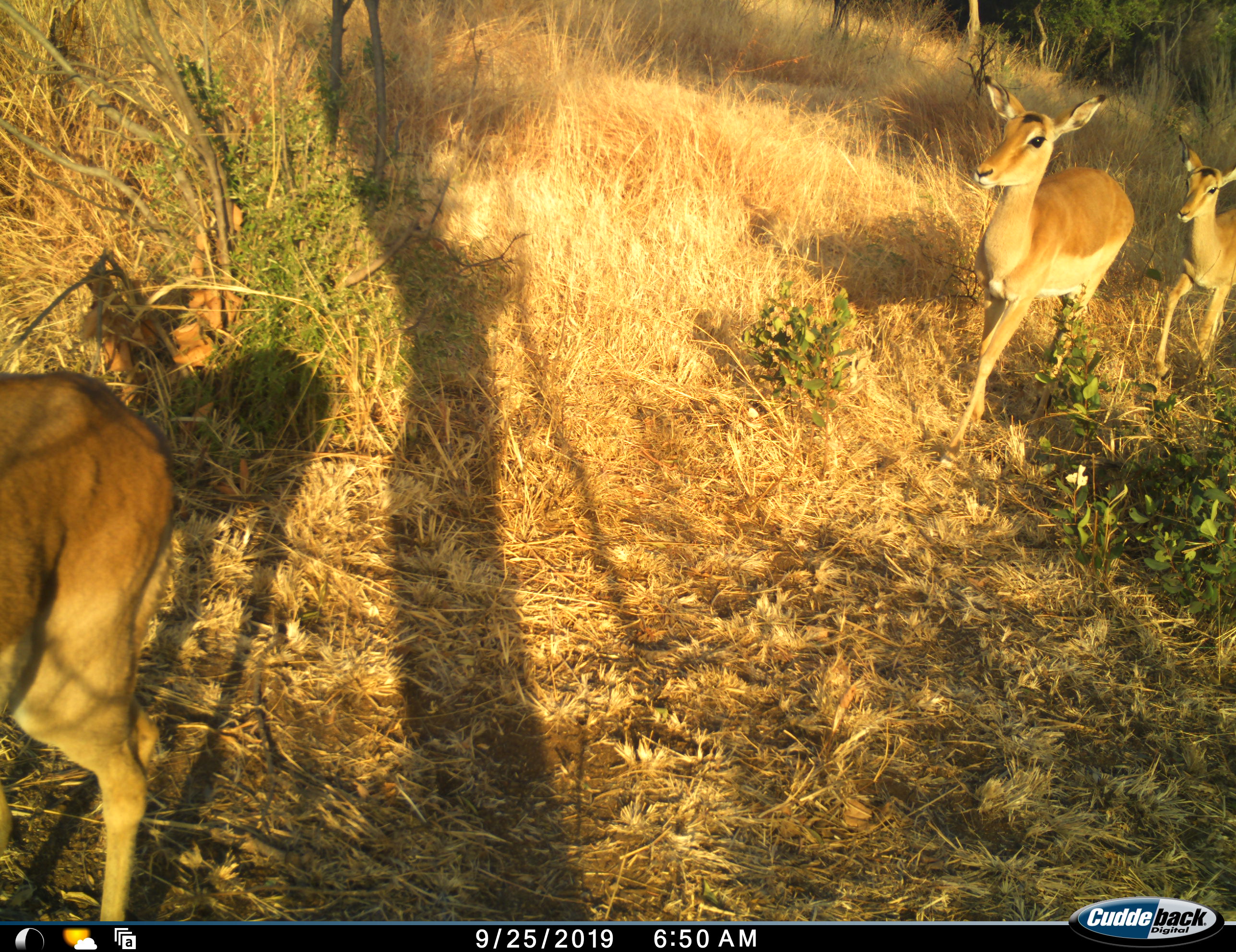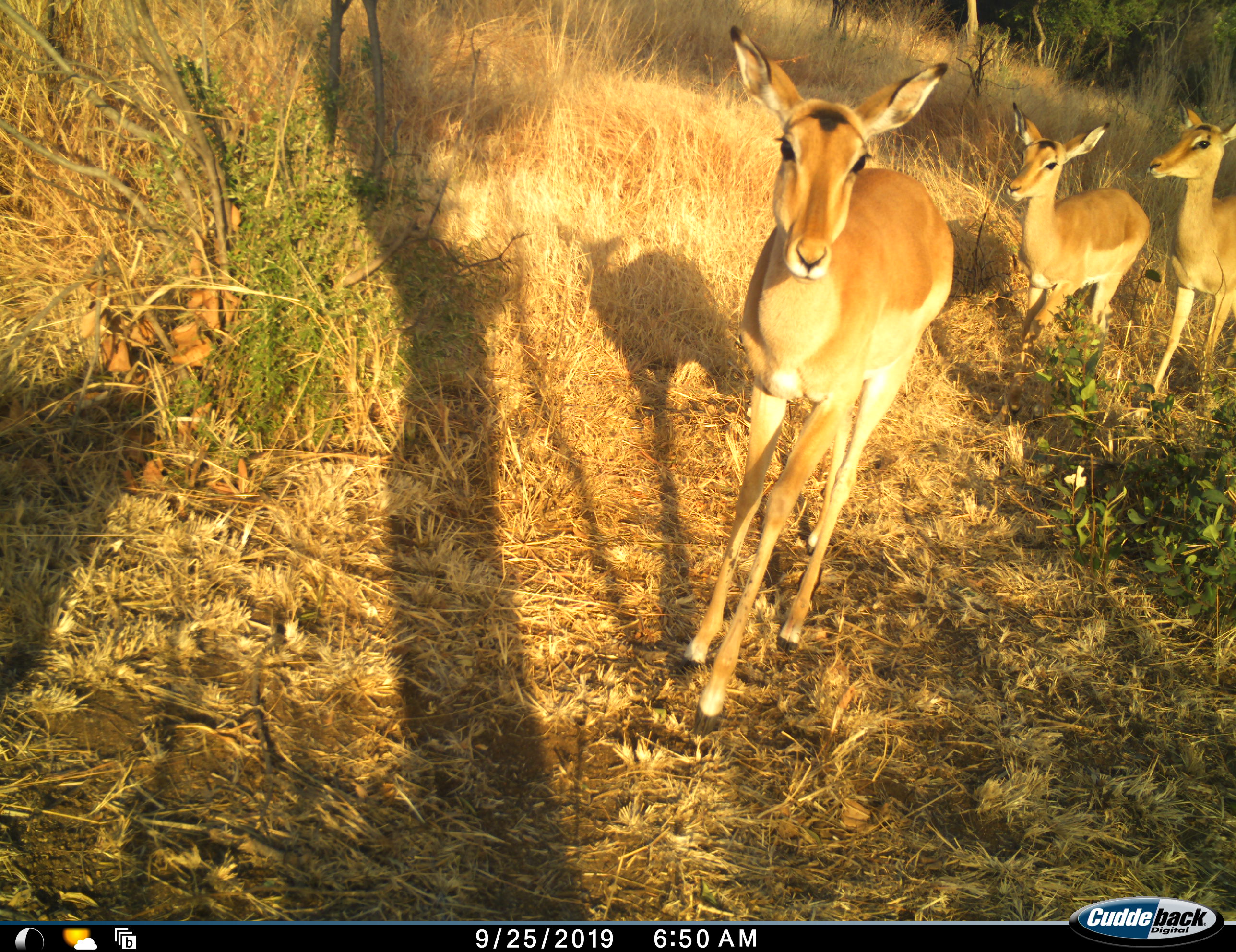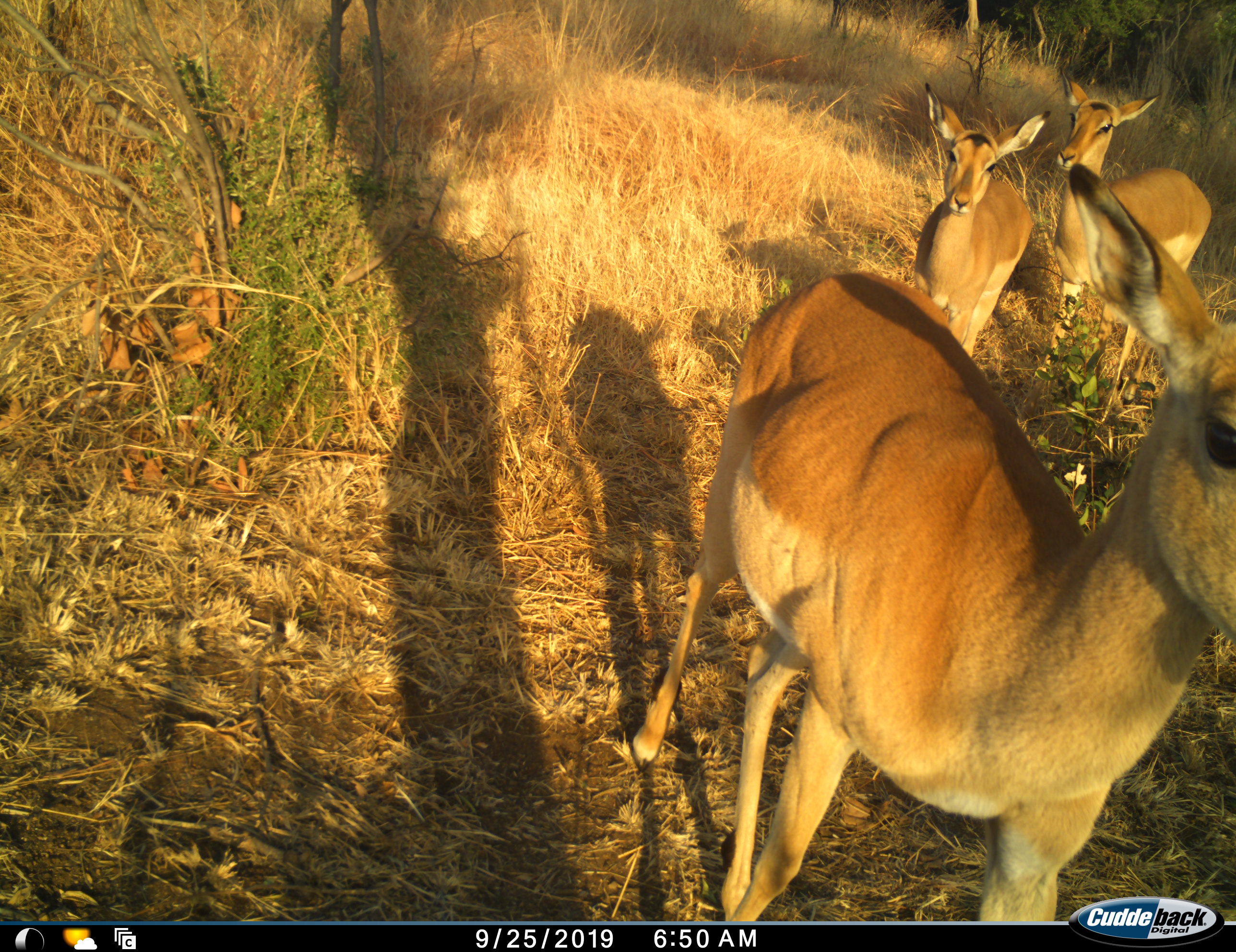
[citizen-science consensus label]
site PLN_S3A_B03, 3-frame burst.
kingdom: Animalia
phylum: Chordata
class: Mammalia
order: Artiodactyla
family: Bovidae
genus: Aepyceros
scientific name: Aepyceros melampus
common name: impala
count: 4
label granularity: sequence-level